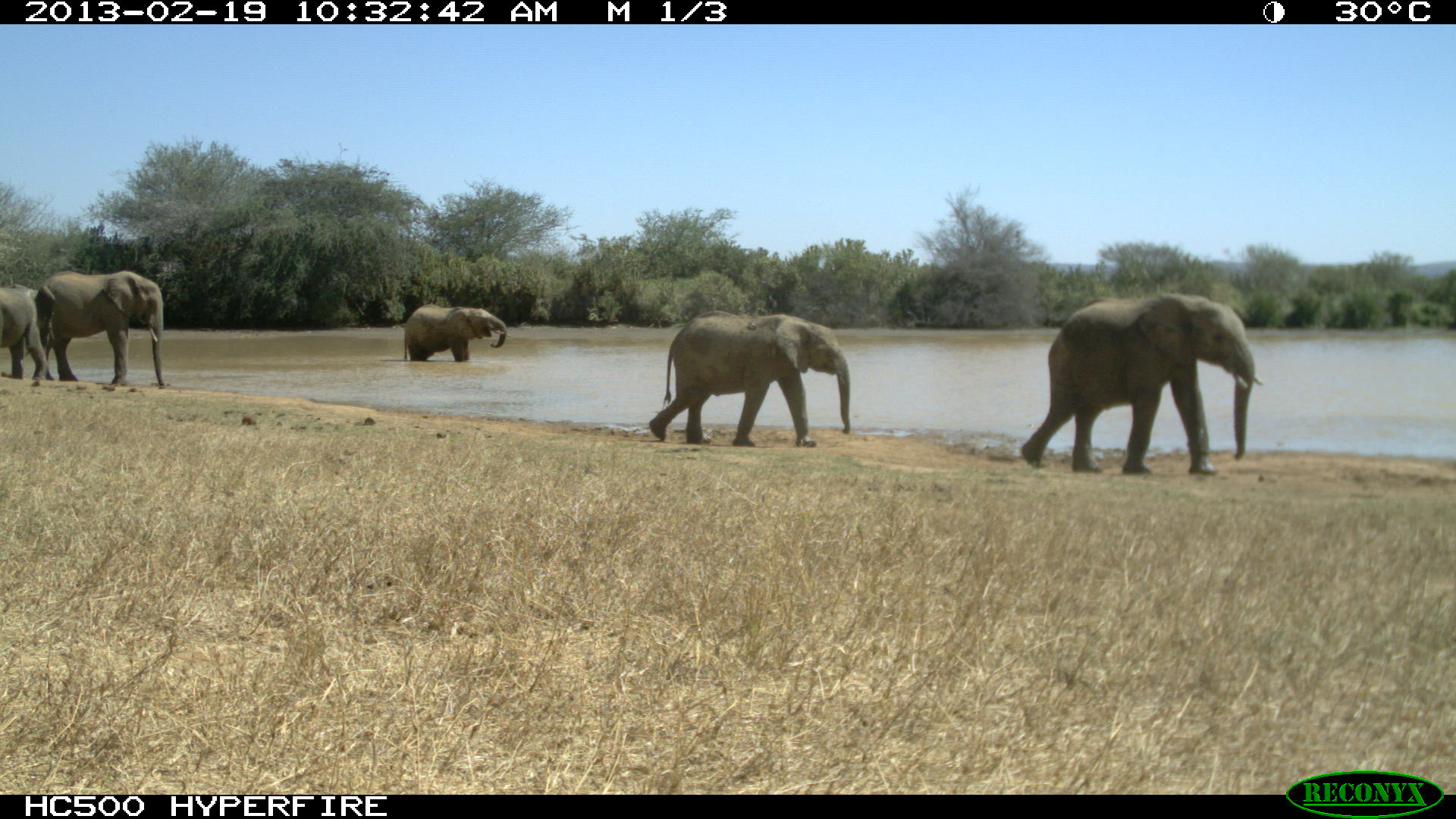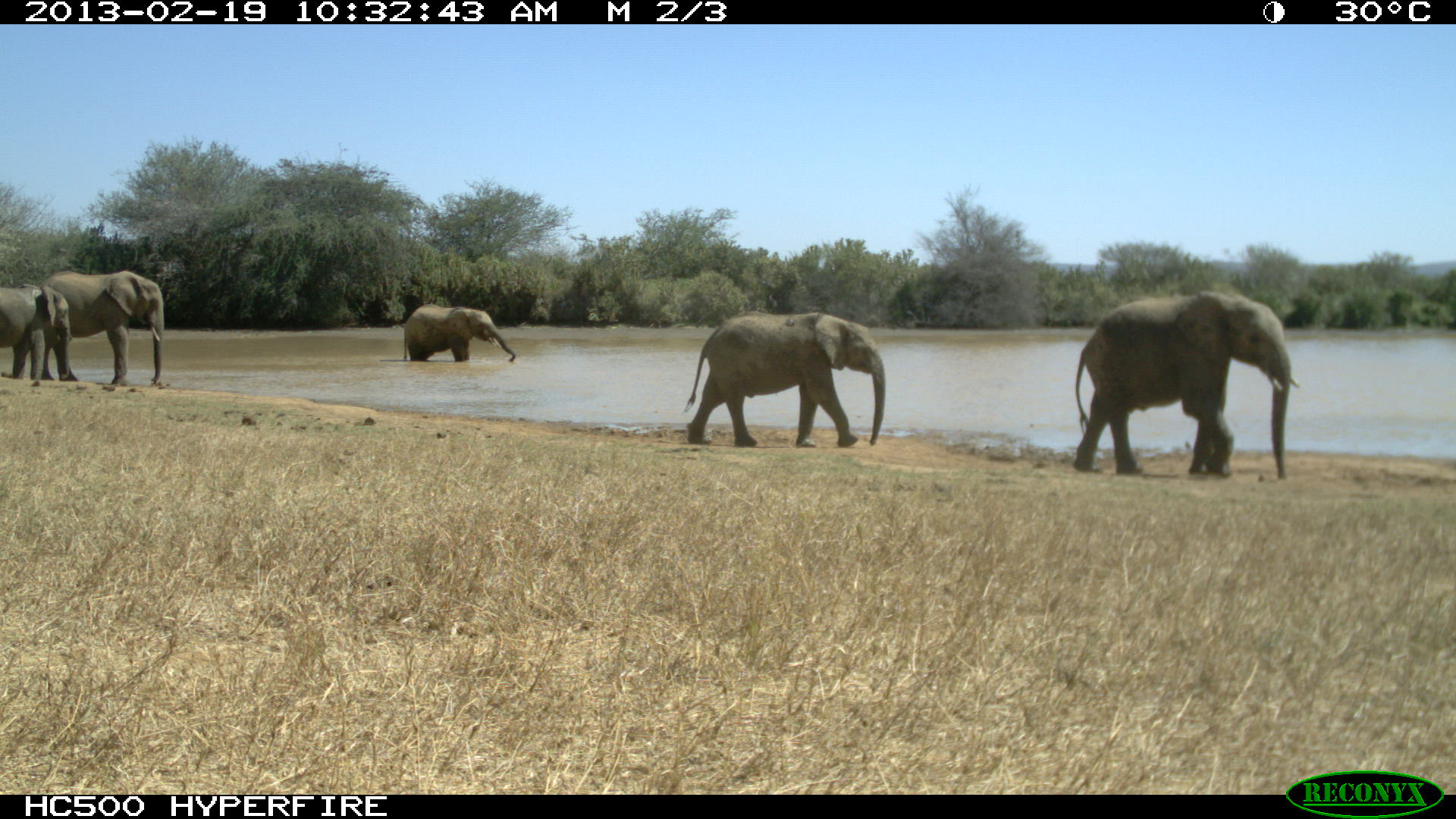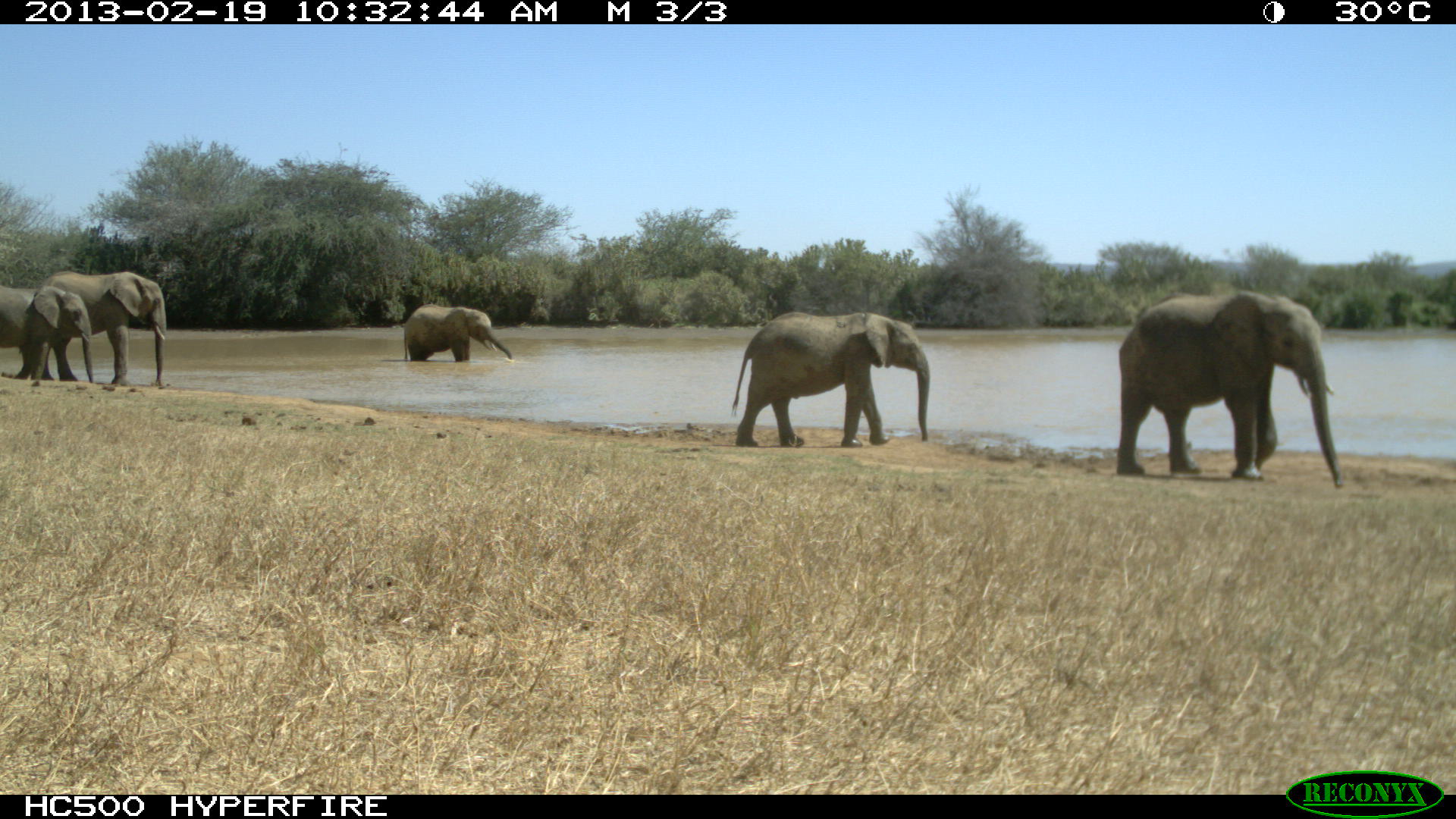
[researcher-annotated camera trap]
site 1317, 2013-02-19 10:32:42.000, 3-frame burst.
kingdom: Animalia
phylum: Chordata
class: Mammalia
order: Proboscidea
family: Elephantidae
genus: Loxodonta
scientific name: Loxodonta africana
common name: african bush elephant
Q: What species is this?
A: Loxodonta africana (african bush elephant).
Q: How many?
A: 5.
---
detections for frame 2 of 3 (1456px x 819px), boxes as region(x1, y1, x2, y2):
loxodonta africana: region(1072, 289, 1300, 481); region(682, 309, 886, 448); region(38, 269, 163, 384); region(402, 302, 516, 363); region(0, 283, 70, 379)